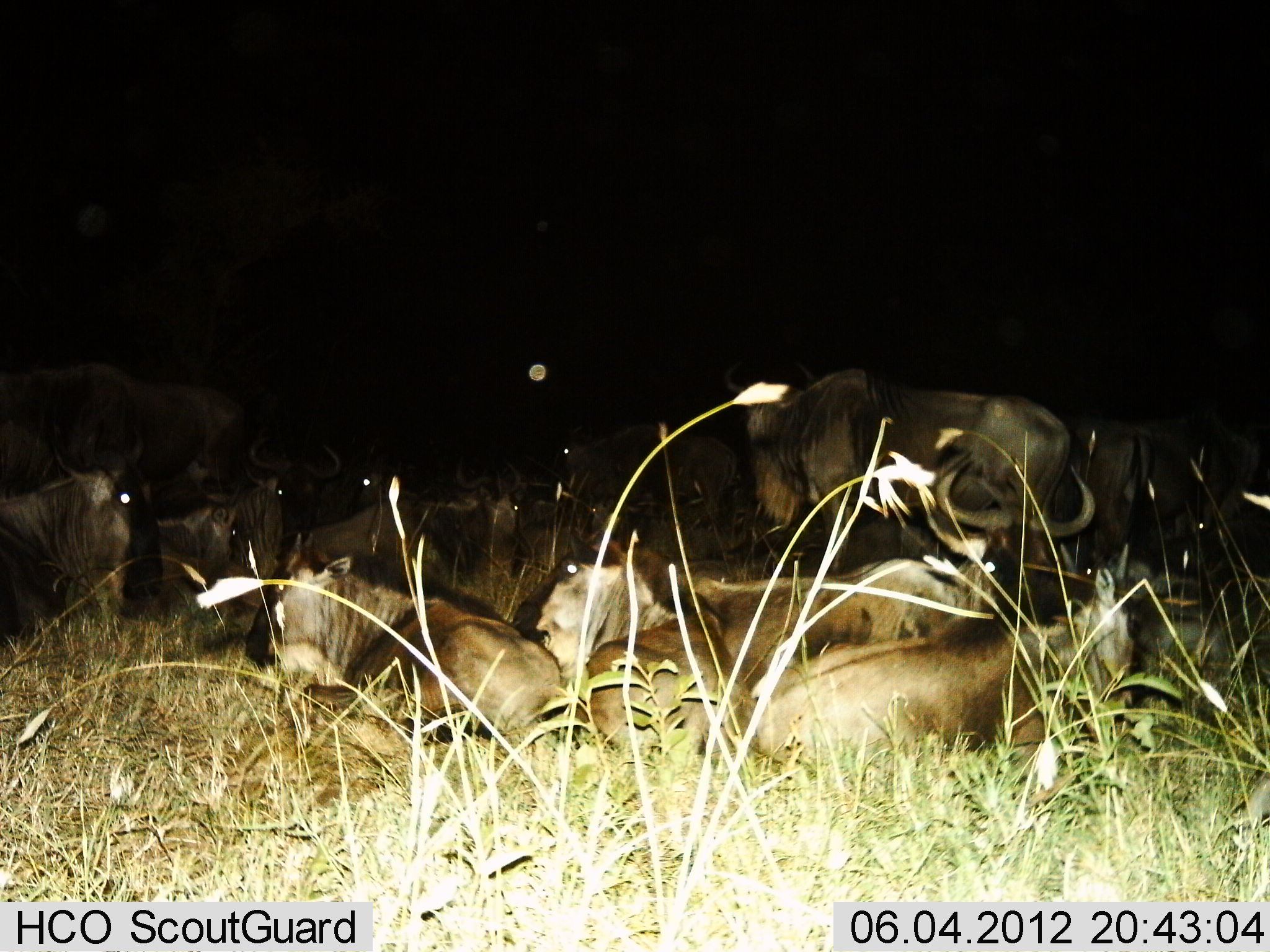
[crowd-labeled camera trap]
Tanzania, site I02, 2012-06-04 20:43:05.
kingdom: Animalia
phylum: Chordata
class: Mammalia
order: Artiodactyla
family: Bovidae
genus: Connochaetes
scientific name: Connochaetes taurinus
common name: blue wildebeest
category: wildebeest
Wildebeest (blue wildebeest) (Connochaetes taurinus), count 11-50. Behavior (volunteer vote fractions): standing 50%, resting 100%, moving 0%, interacting 0%. Young present (vote fraction): 0%. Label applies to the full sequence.